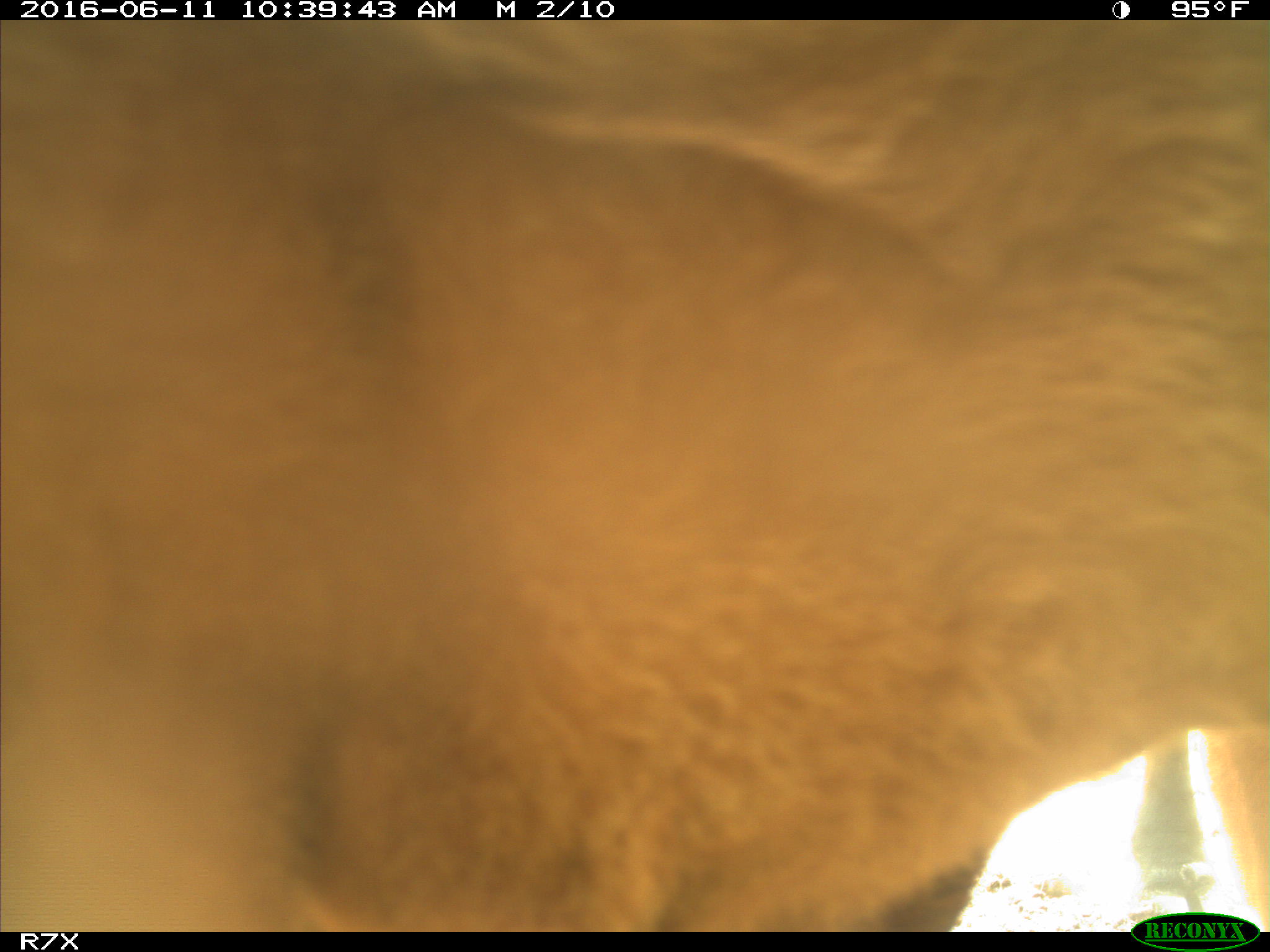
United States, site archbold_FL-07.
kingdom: Animalia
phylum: Chordata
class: Mammalia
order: Artiodactyla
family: Bovidae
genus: Bos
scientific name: Bos taurus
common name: domestic cow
Bos taurus (domestic cow).